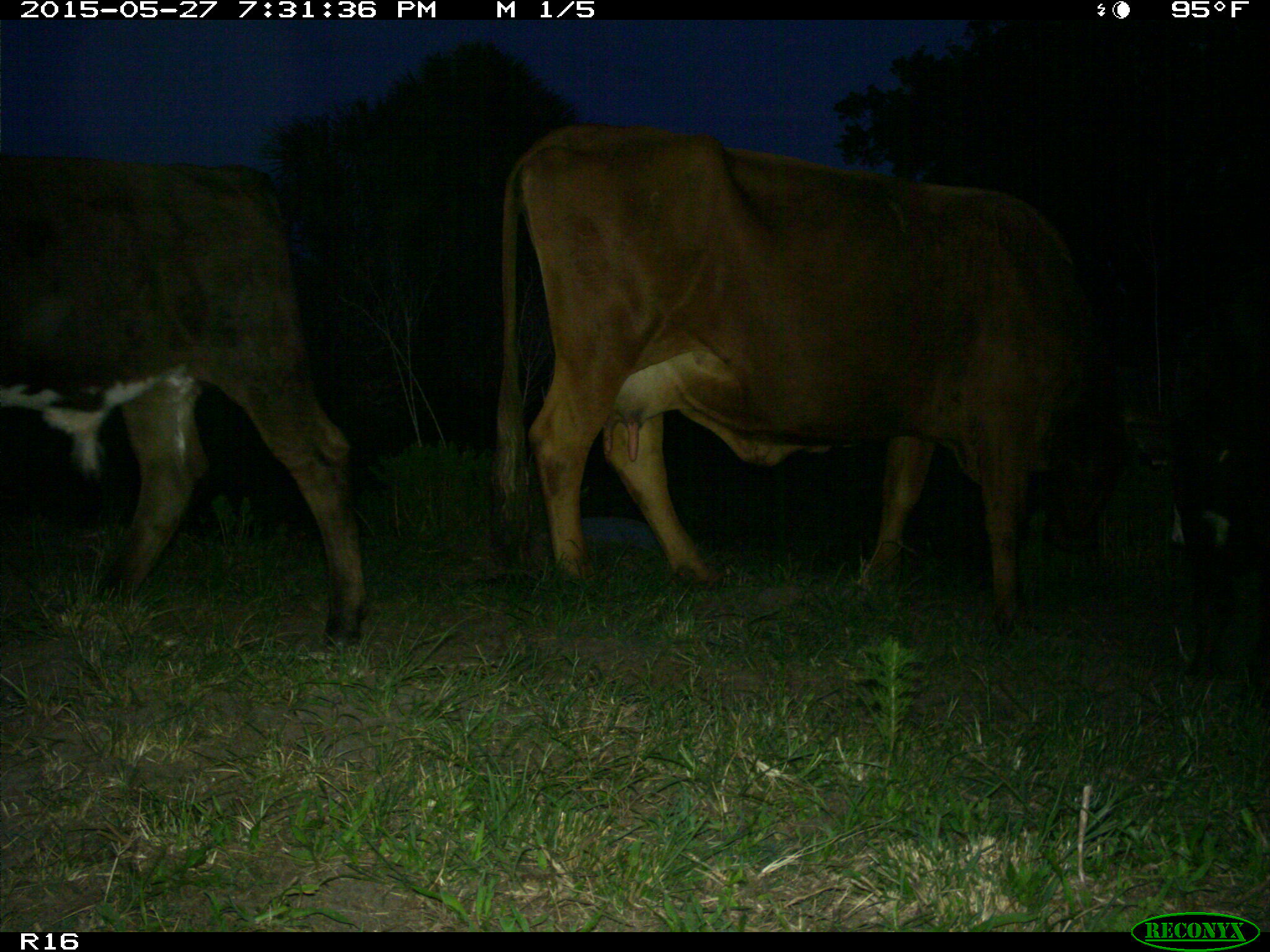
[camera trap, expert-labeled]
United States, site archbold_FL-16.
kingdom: Animalia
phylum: Chordata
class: Mammalia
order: Artiodactyla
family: Bovidae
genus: Bos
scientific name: Bos taurus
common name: domestic cow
Bos taurus (domestic cow).